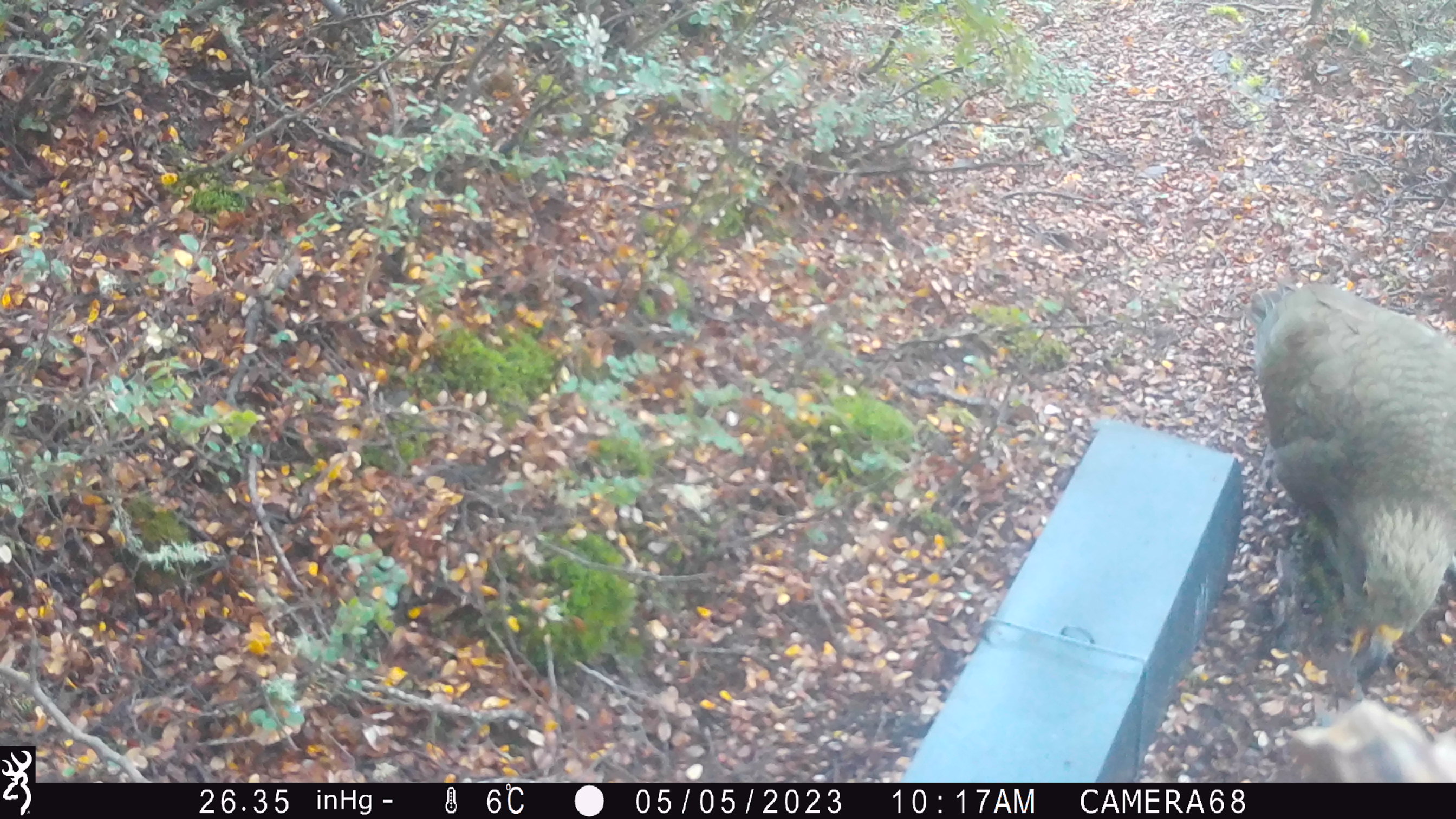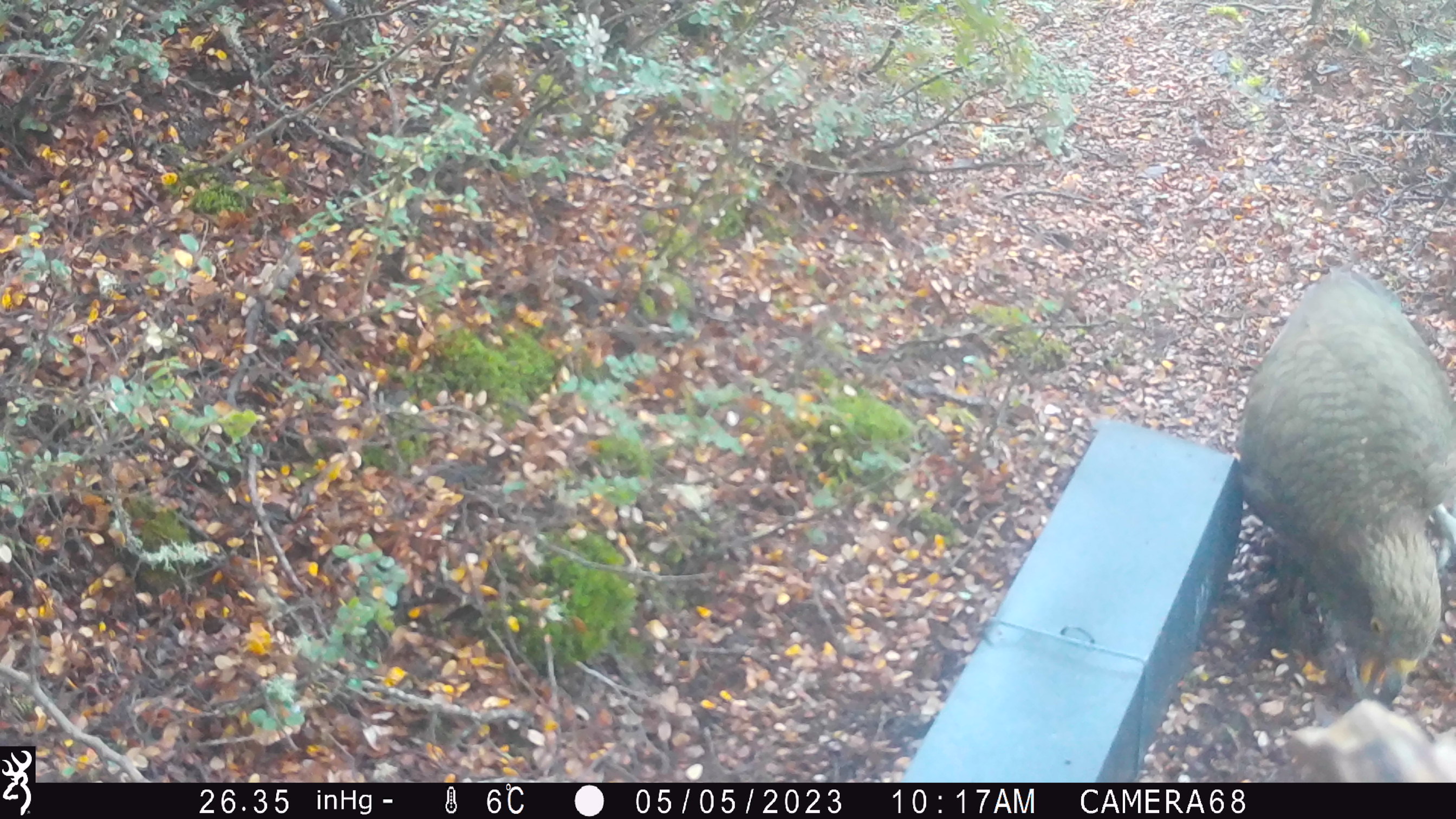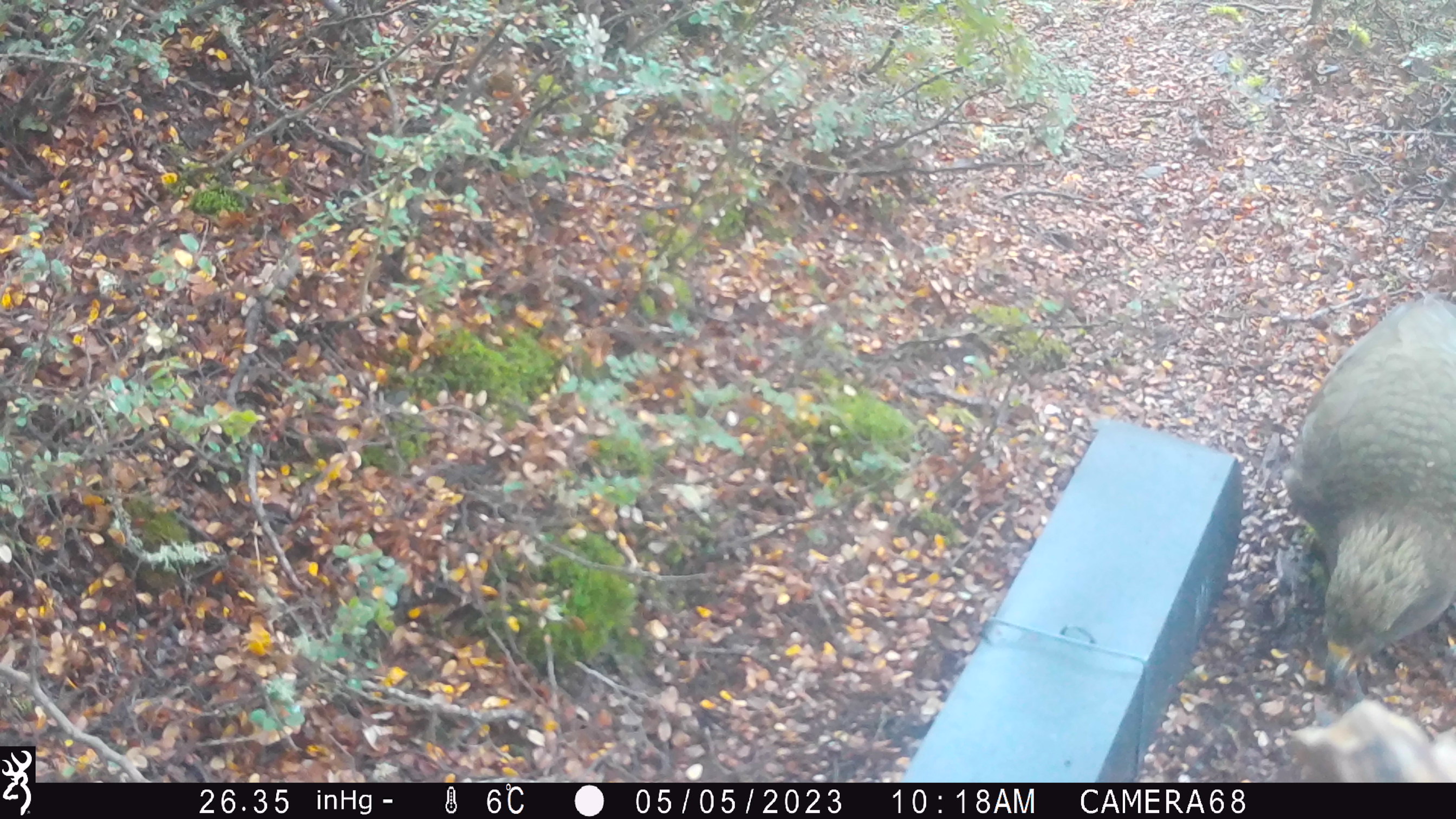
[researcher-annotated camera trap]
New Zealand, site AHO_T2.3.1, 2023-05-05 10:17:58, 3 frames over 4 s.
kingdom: Animalia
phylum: Chordata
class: Aves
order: Psittaciformes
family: Strigopidae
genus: Nestor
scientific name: Nestor notabilis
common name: kea